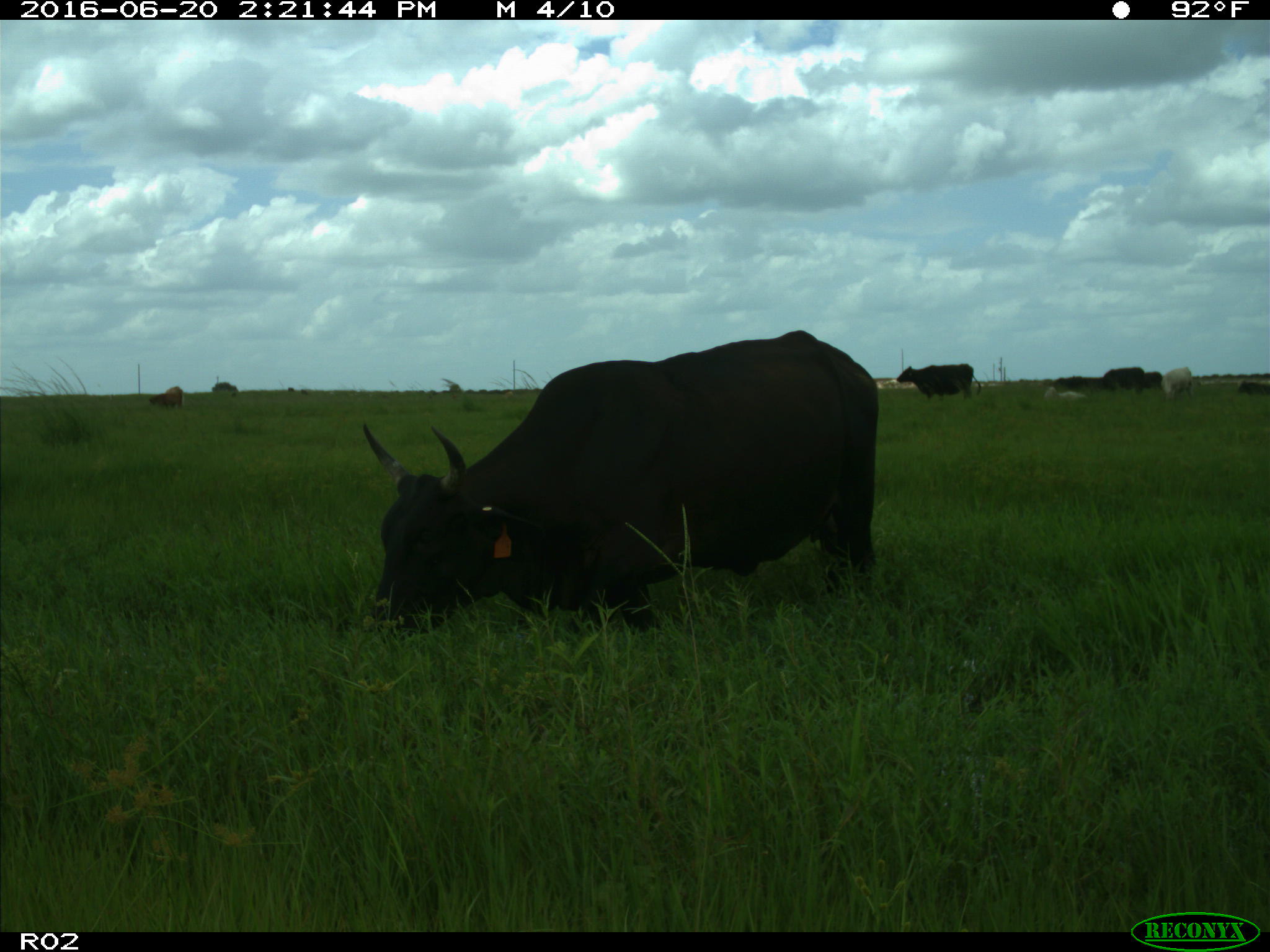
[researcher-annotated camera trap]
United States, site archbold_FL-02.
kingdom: Animalia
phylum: Chordata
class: Mammalia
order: Artiodactyla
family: Bovidae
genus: Bos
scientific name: Bos taurus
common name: domestic cow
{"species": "Bos taurus (domestic cow)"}